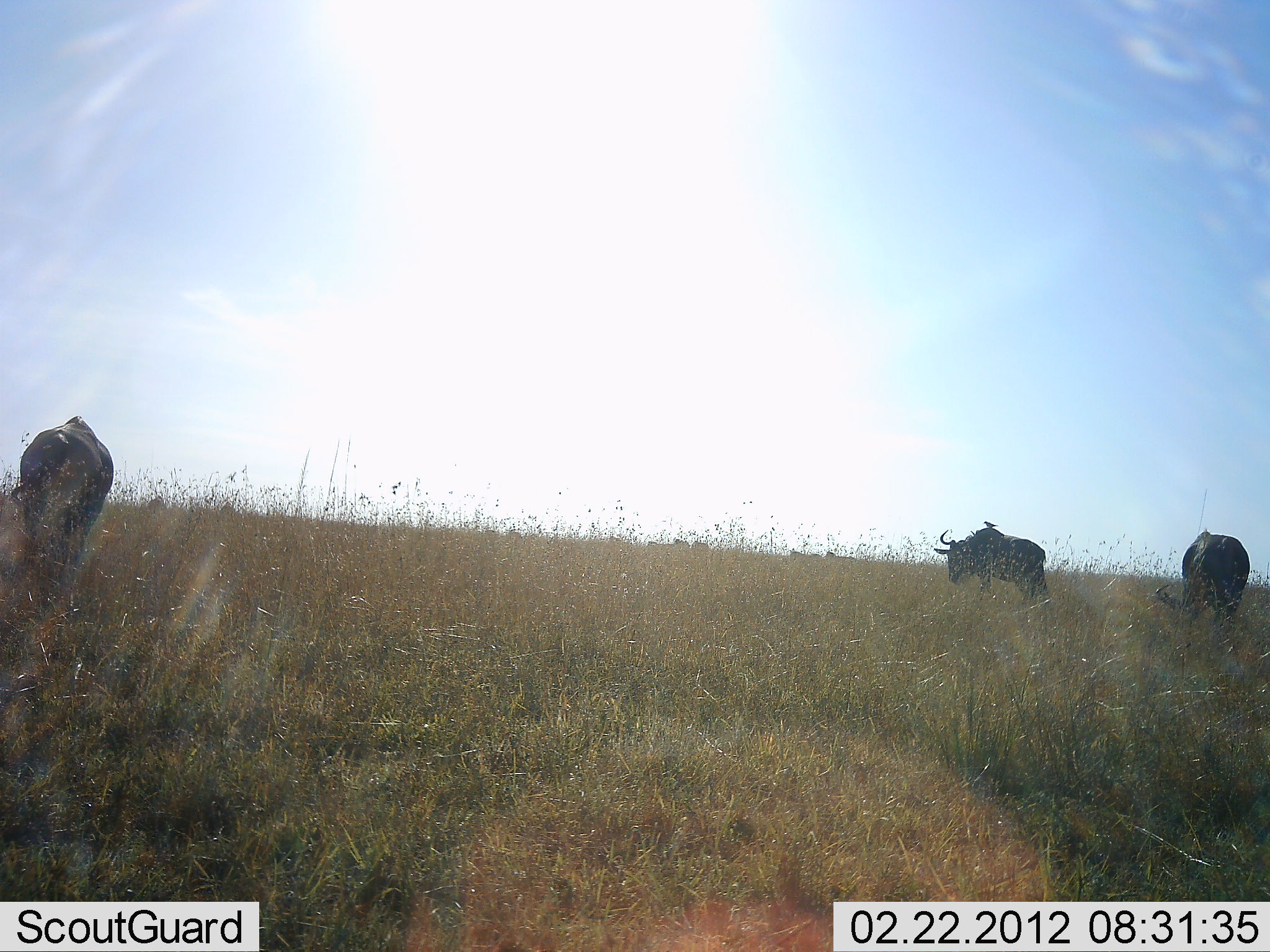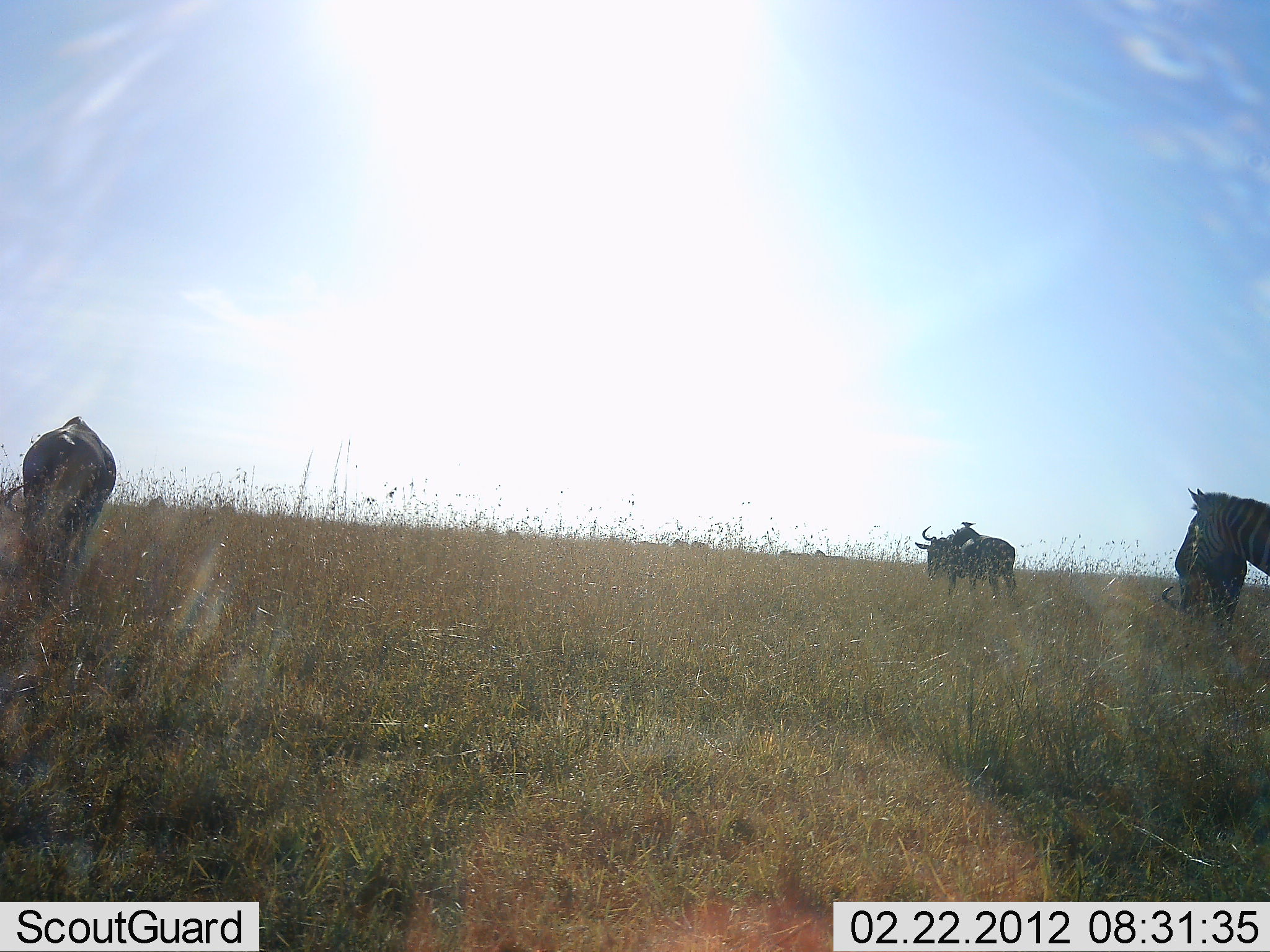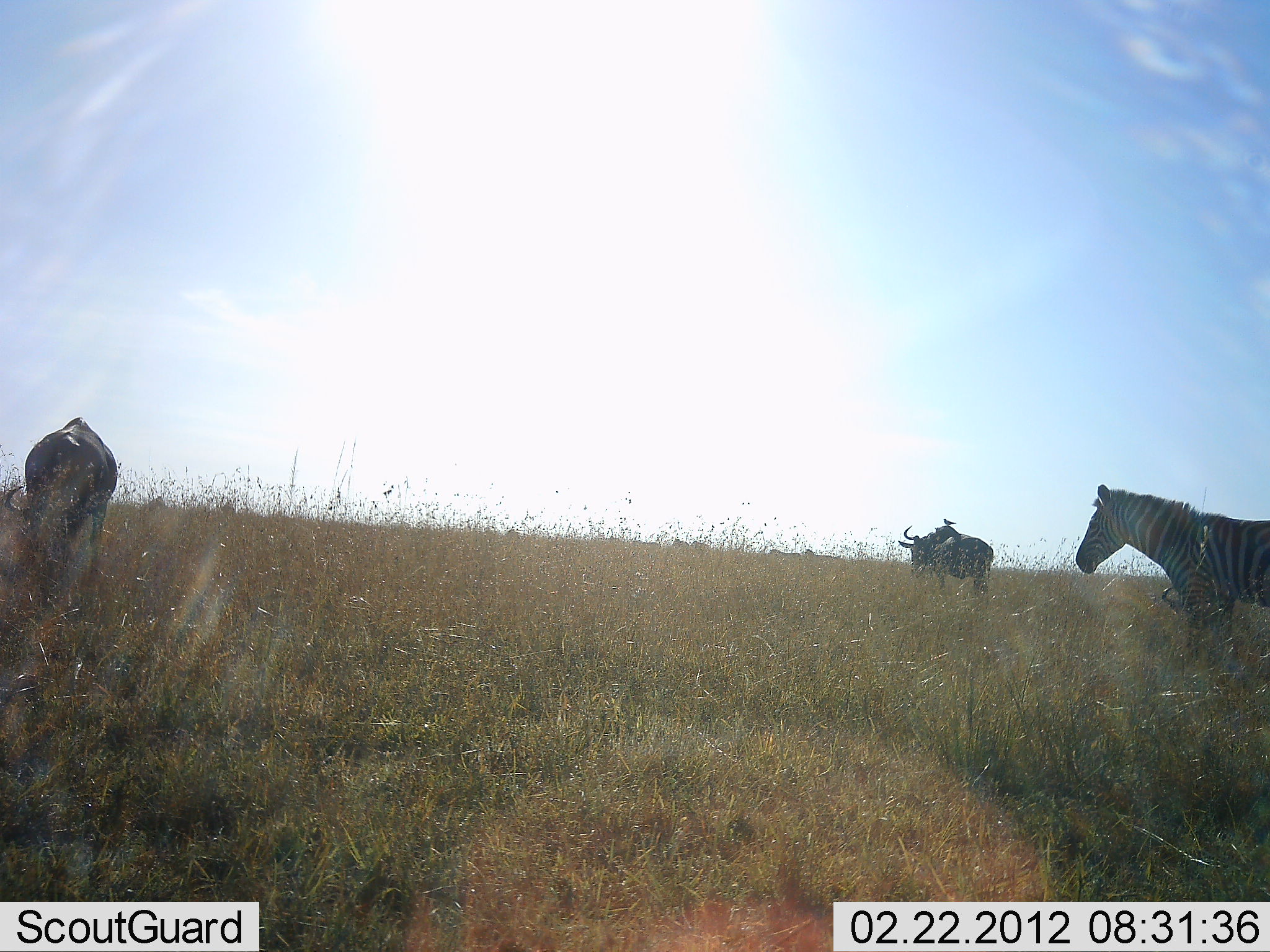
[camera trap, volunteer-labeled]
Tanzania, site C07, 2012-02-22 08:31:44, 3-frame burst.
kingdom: Animalia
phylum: Chordata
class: Mammalia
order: Artiodactyla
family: Bovidae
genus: Connochaetes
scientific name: Connochaetes taurinus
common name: blue wildebeest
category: wildebeest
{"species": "wildebeest (blue wildebeest) (Connochaetes taurinus)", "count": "3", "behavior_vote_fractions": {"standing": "45%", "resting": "0%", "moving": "65%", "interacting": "0%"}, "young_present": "0%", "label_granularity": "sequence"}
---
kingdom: Animalia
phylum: Chordata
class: Mammalia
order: Perissodactyla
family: Equidae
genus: Equus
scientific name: Equus quagga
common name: plains zebra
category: zebra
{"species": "zebra (plains zebra) (Equus quagga)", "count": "1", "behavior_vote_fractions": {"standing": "22%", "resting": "0%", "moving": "78%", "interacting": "0%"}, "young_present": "0%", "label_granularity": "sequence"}